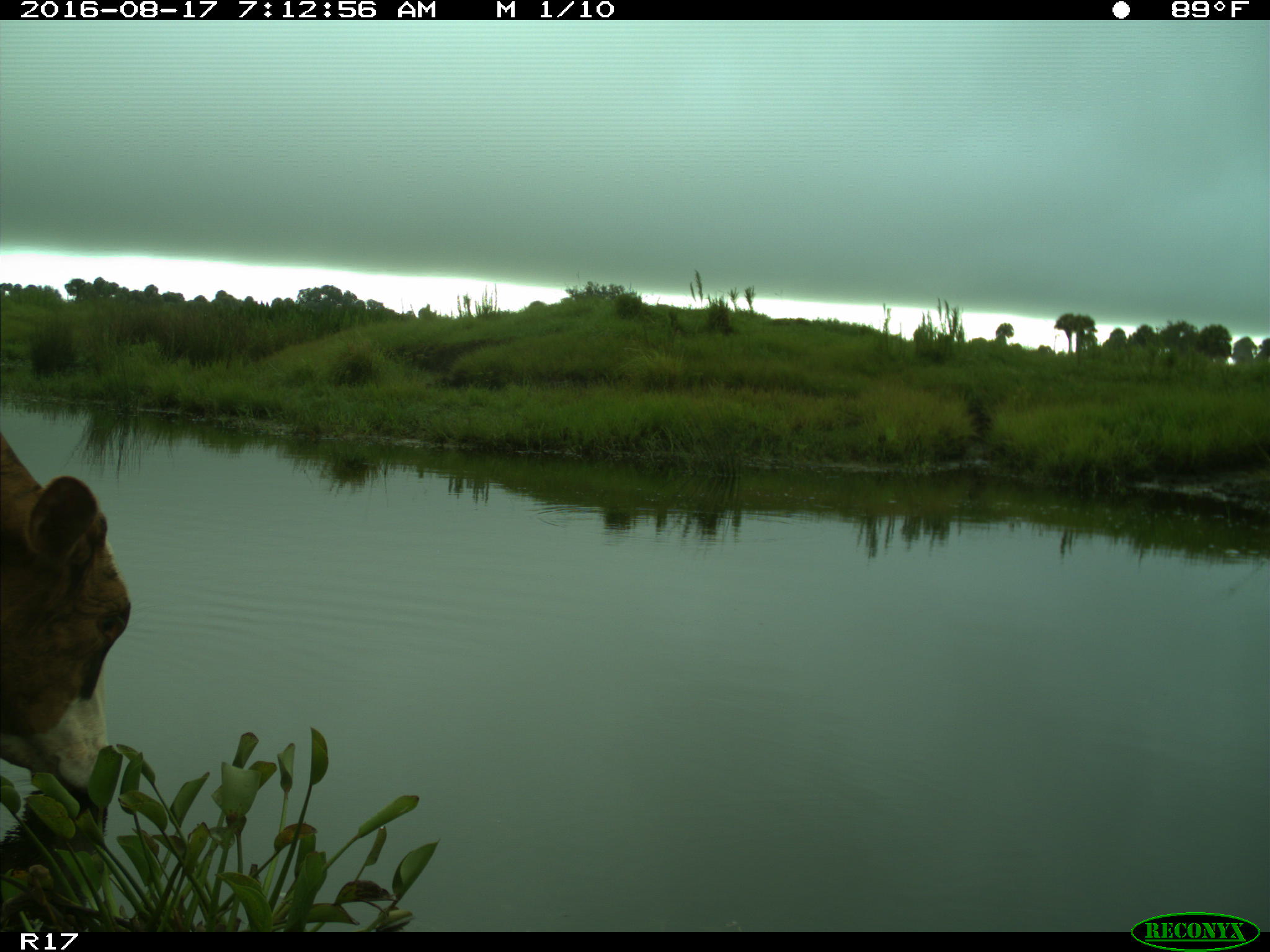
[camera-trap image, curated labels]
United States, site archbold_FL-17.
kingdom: Animalia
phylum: Chordata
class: Mammalia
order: Artiodactyla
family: Bovidae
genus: Bos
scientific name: Bos taurus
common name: domestic cow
Bos taurus (domestic cow).